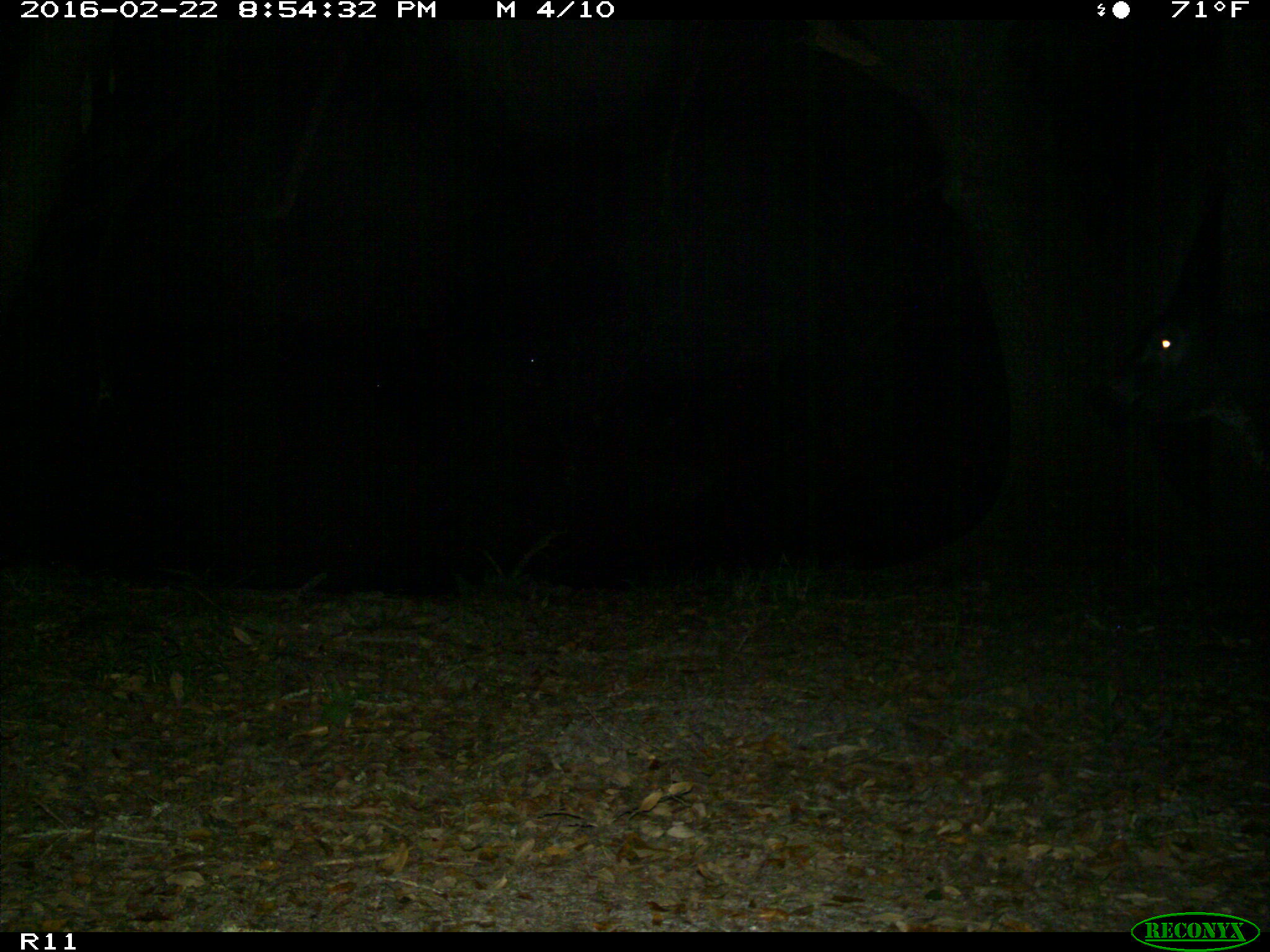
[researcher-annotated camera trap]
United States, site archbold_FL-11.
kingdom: Animalia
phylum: Chordata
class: Mammalia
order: Artiodactyla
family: Bovidae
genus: Bos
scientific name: Bos taurus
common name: domestic cow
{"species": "Bos taurus (domestic cow)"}